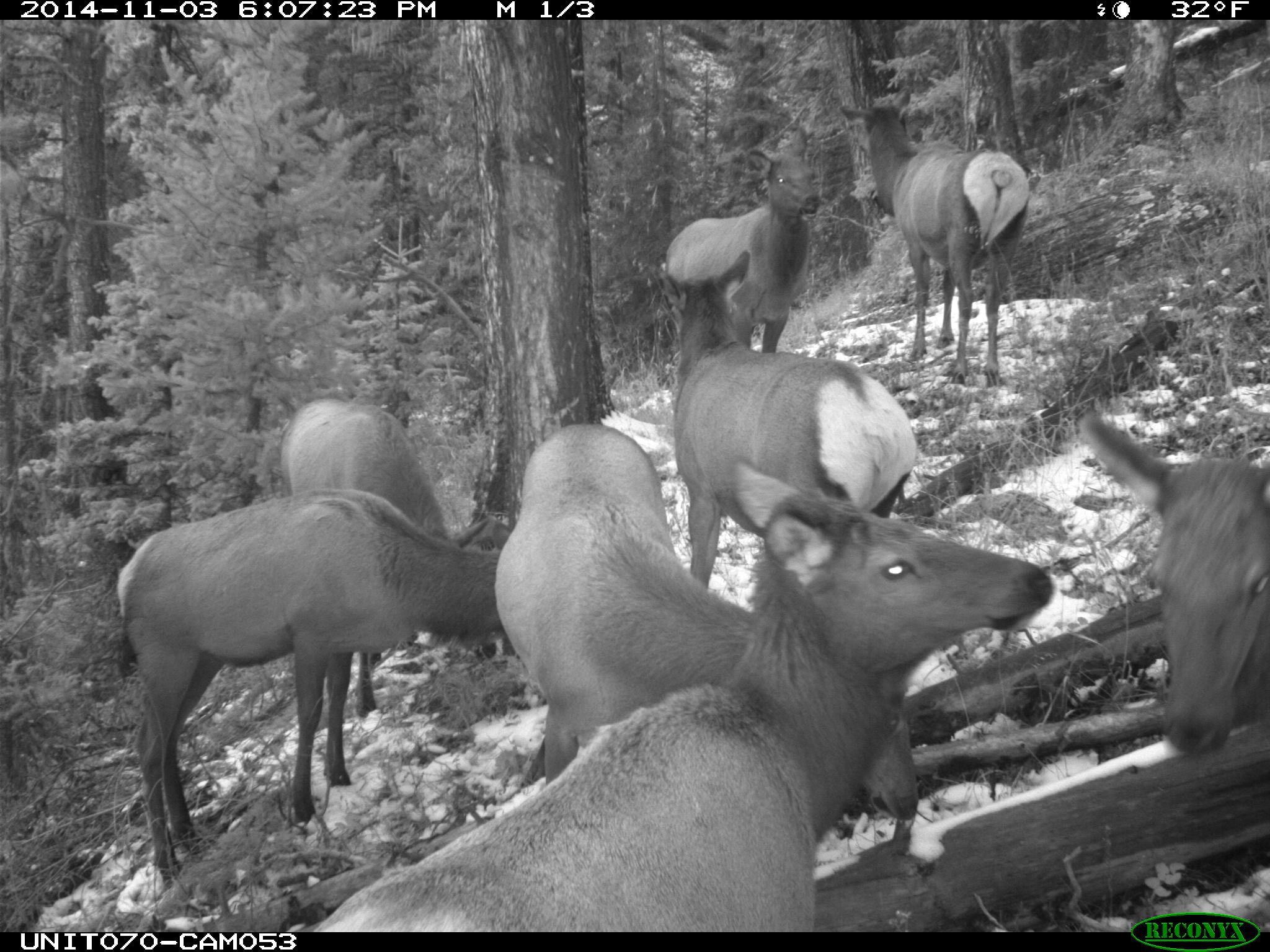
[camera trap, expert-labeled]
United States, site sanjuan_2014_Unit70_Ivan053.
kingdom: Animalia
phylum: Chordata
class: Mammalia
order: Artiodactyla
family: Cervidae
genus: Cervus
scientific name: Cervus elaphus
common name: red deer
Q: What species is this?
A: Cervus elaphus (red deer).